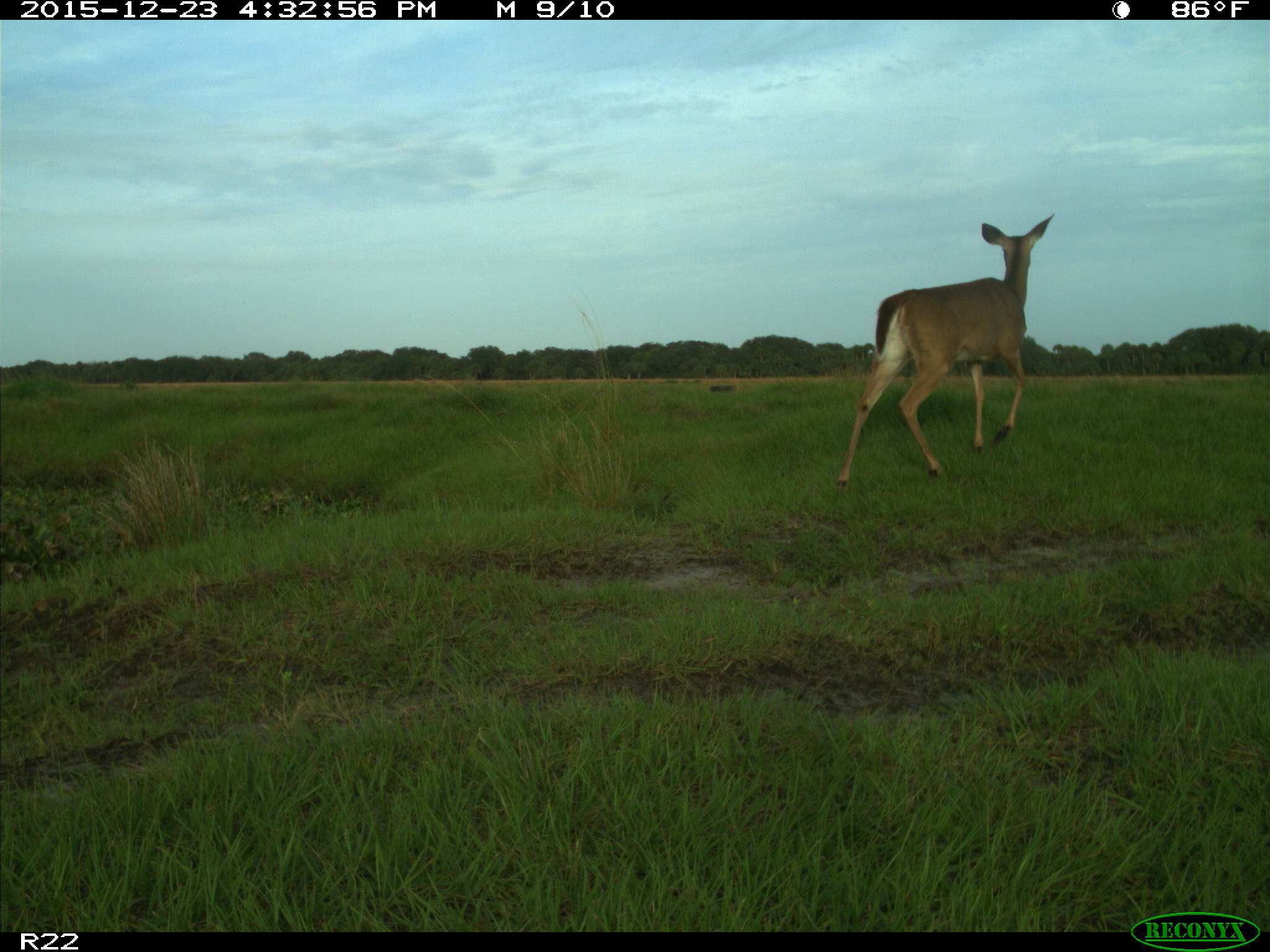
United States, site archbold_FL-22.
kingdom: Animalia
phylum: Chordata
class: Mammalia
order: Artiodactyla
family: Cervidae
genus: Odocoileus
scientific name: Odocoileus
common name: deer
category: unidentified deer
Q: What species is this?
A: Unidentified deer (deer) (Odocoileus).